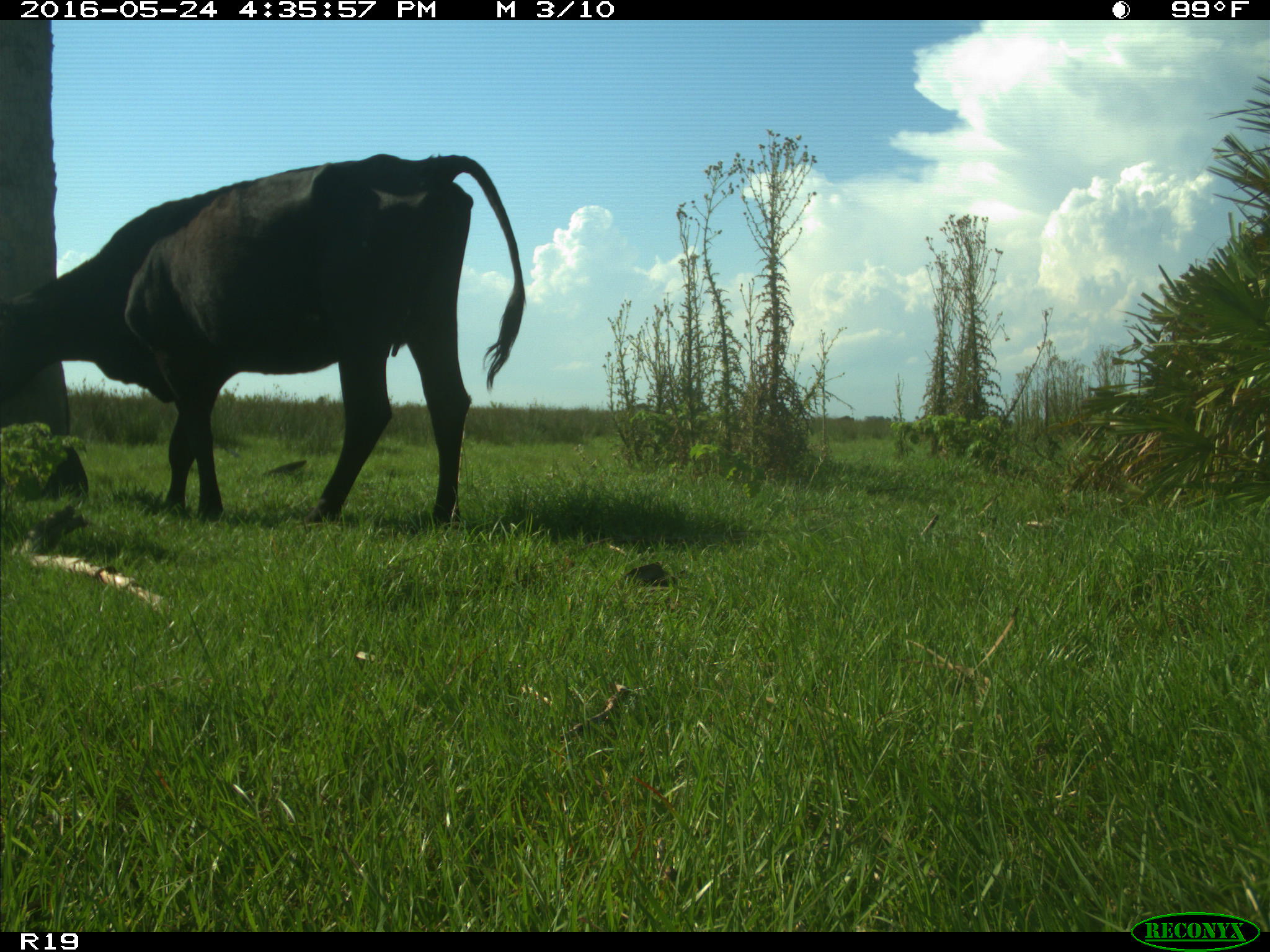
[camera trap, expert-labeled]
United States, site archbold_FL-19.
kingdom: Animalia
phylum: Chordata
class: Mammalia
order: Artiodactyla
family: Bovidae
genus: Bos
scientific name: Bos taurus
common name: domestic cow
Bos taurus (domestic cow).